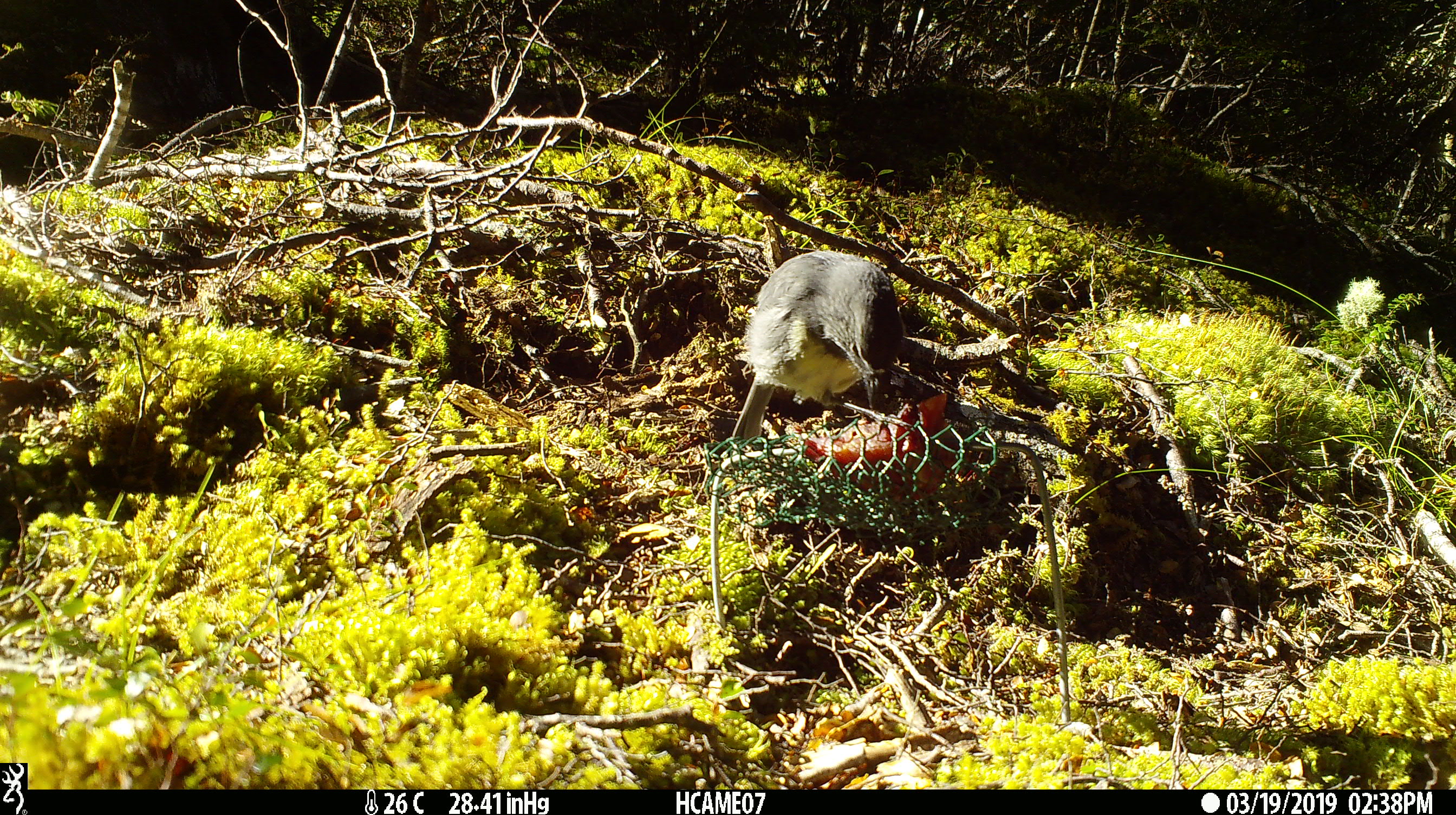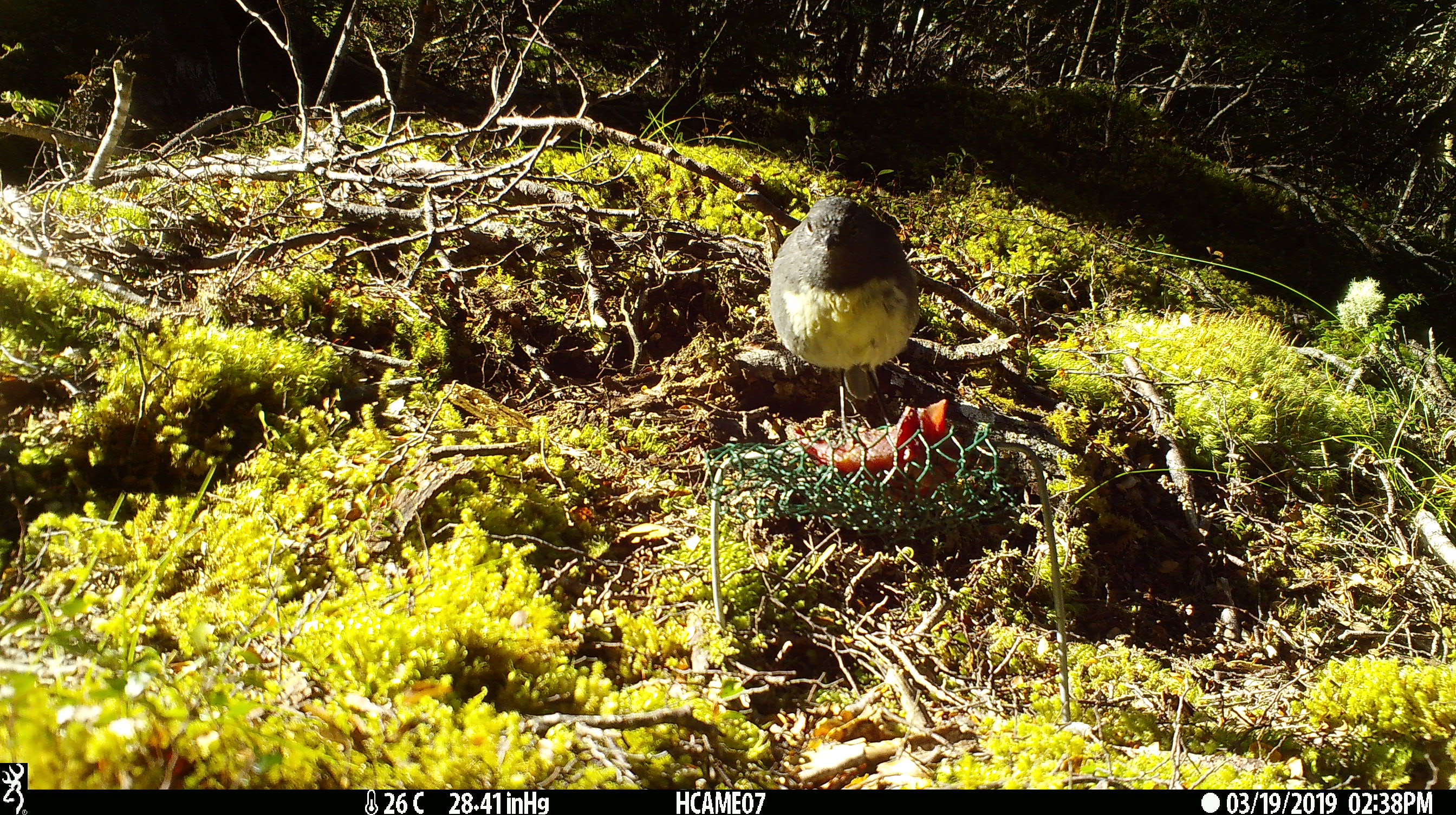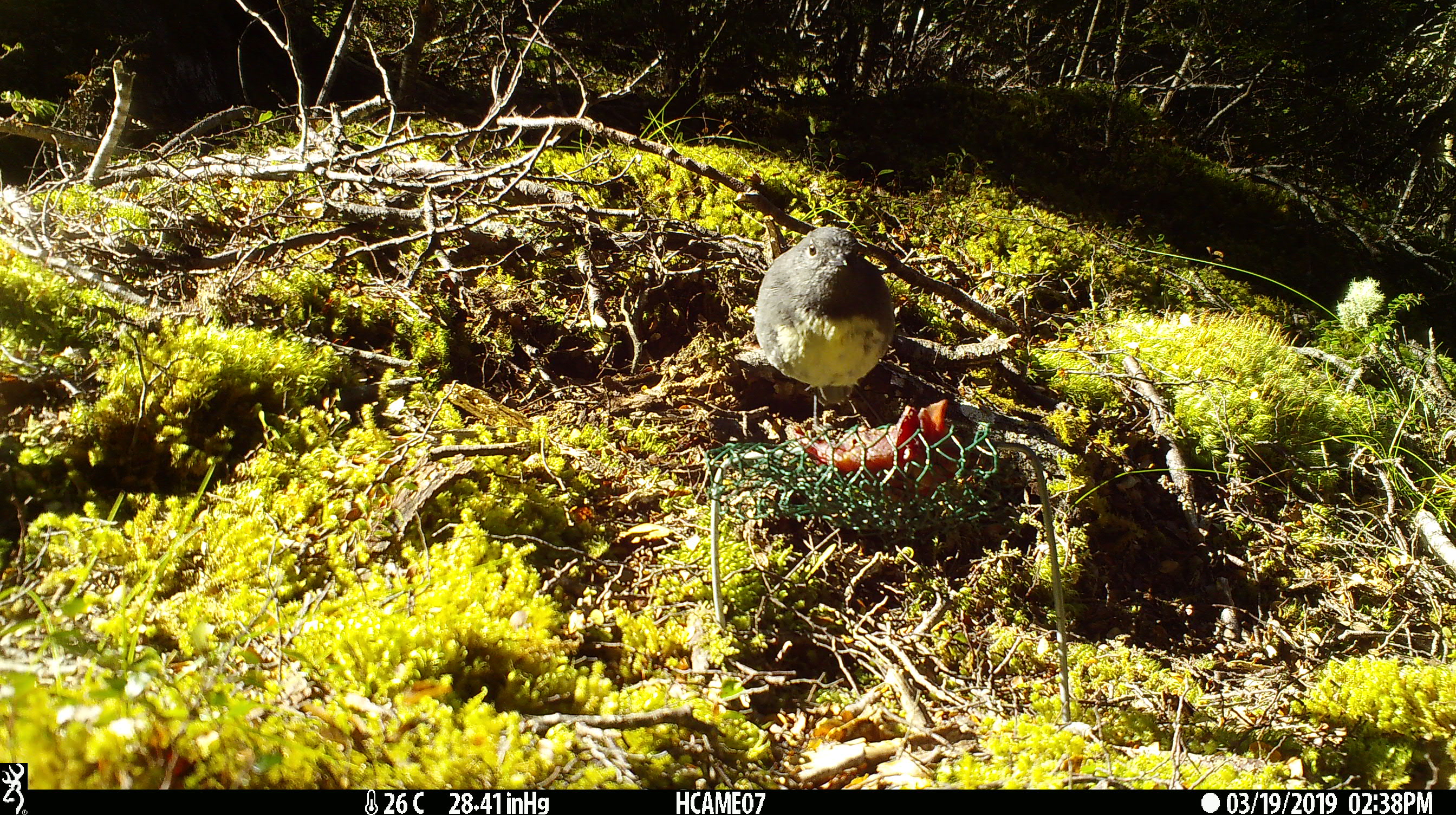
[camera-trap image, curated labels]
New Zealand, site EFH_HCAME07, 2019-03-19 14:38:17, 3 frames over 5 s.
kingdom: Animalia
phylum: Chordata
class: Aves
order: Passeriformes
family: Petroicidae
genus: Petroica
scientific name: Petroica australis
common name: new zealand robin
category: robin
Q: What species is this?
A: Robin (new zealand robin) (Petroica australis).